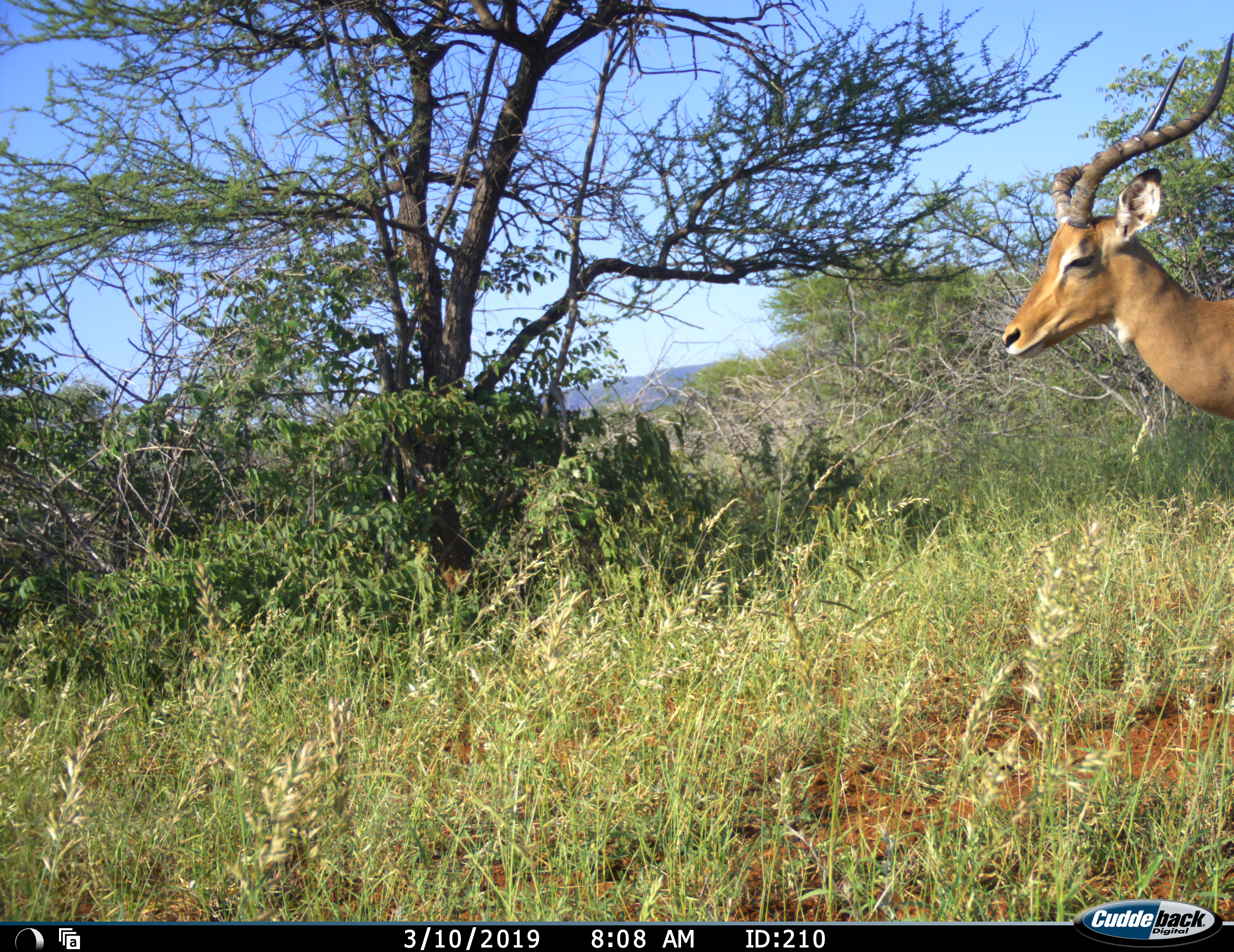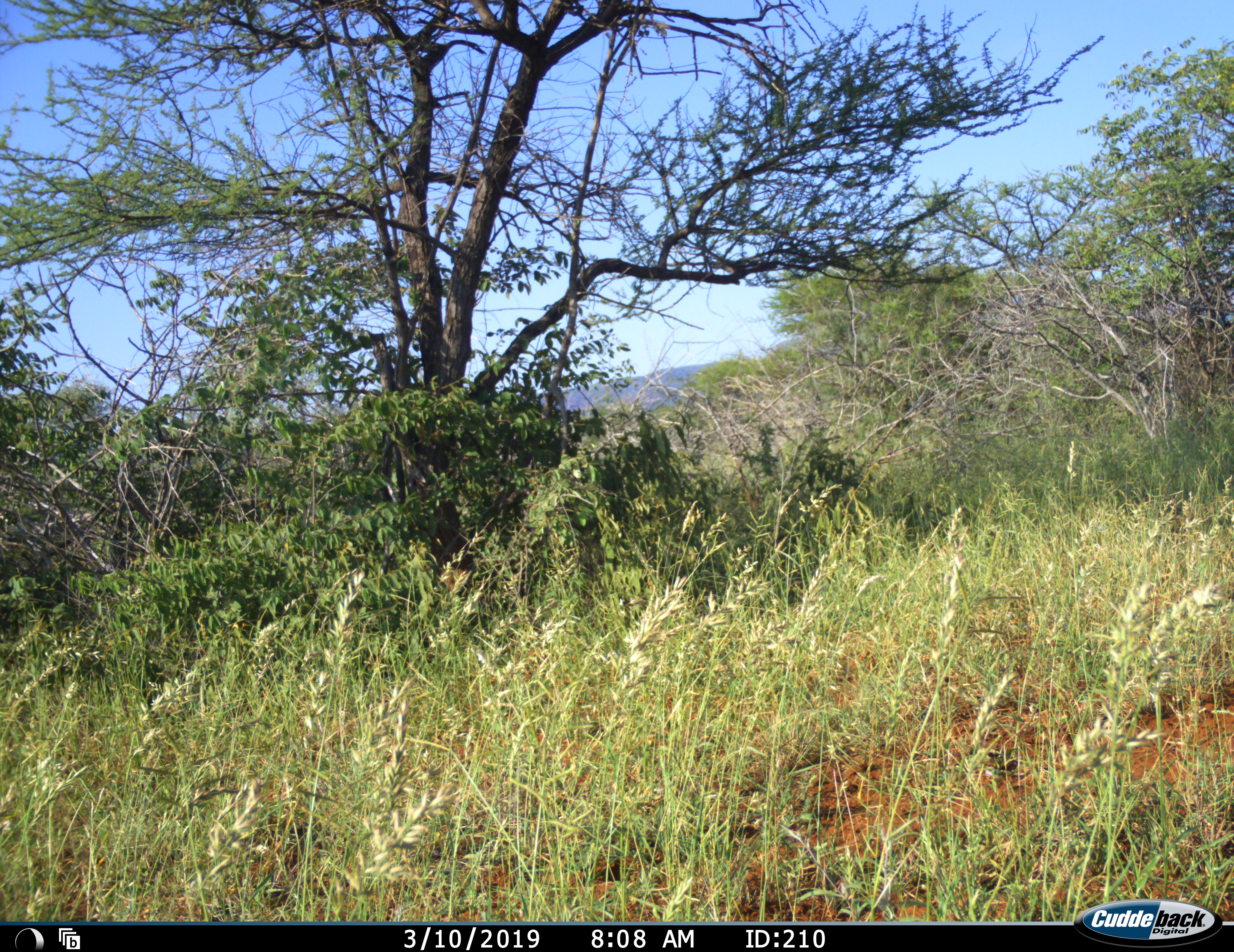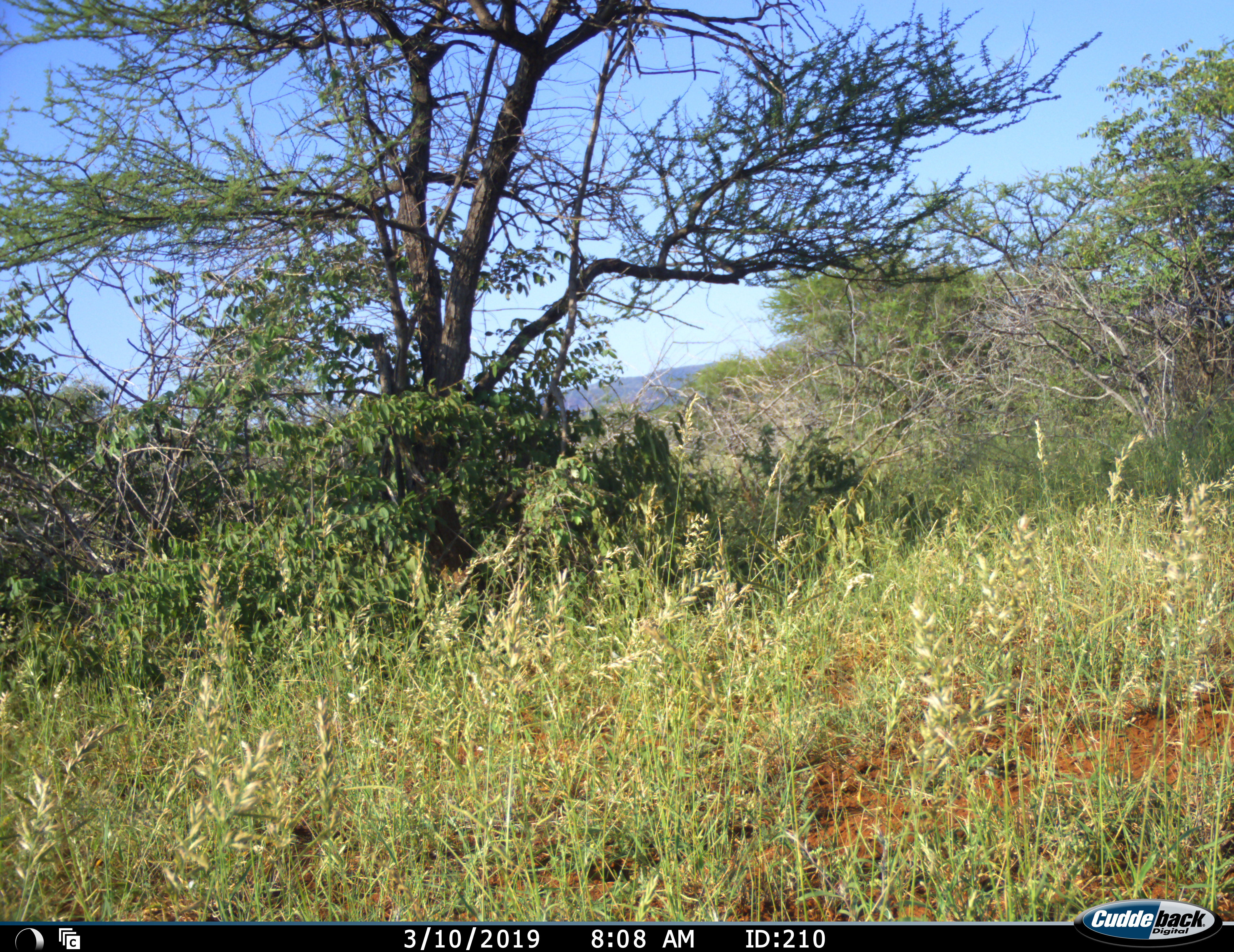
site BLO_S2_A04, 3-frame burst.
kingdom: Animalia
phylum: Chordata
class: Mammalia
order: Artiodactyla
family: Bovidae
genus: Aepyceros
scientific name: Aepyceros melampus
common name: impala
Impala (Aepyceros melampus), count 1. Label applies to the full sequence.